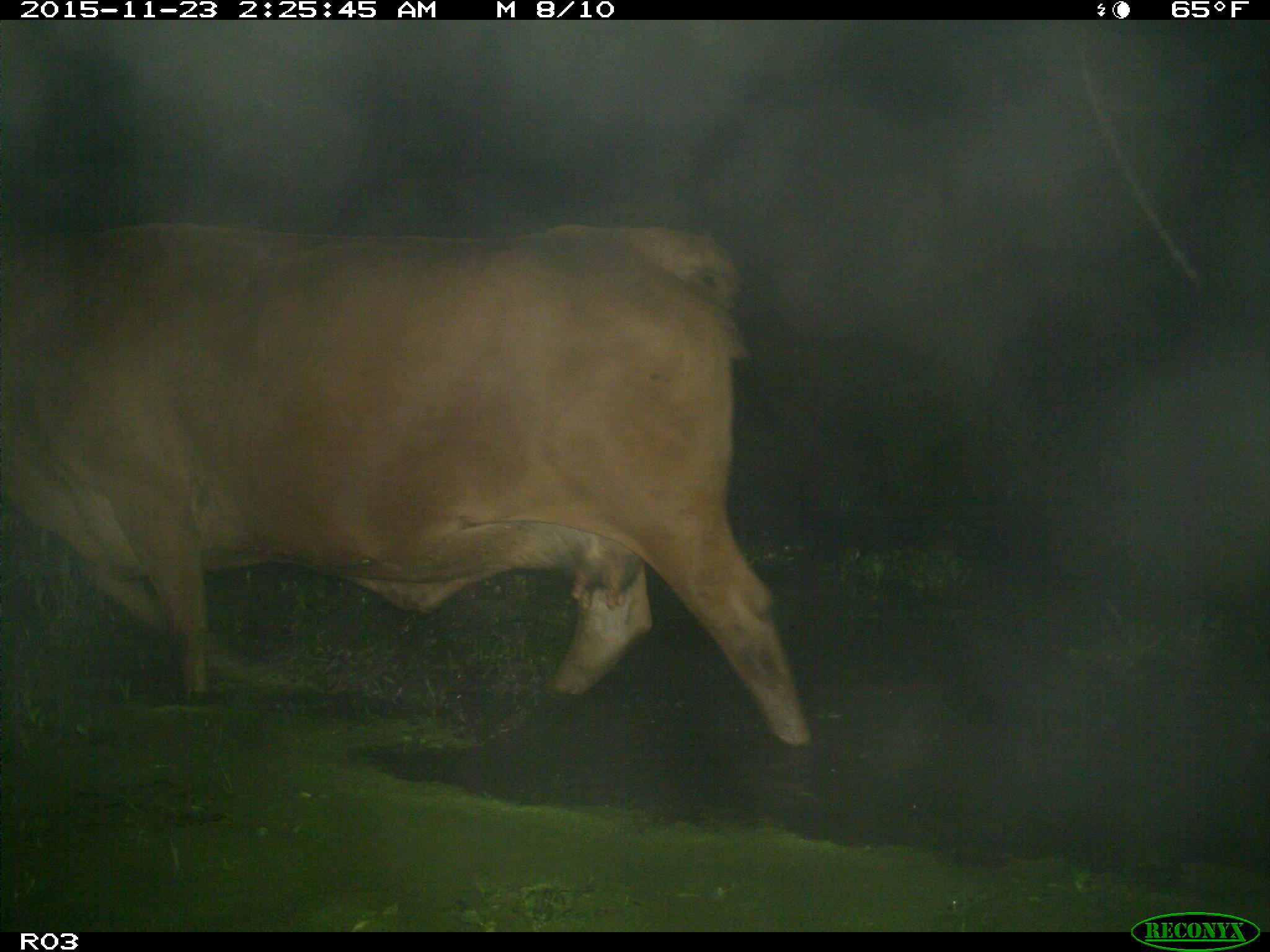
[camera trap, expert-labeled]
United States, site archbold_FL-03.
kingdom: Animalia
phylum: Chordata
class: Mammalia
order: Artiodactyla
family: Bovidae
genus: Bos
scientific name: Bos taurus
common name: domestic cow